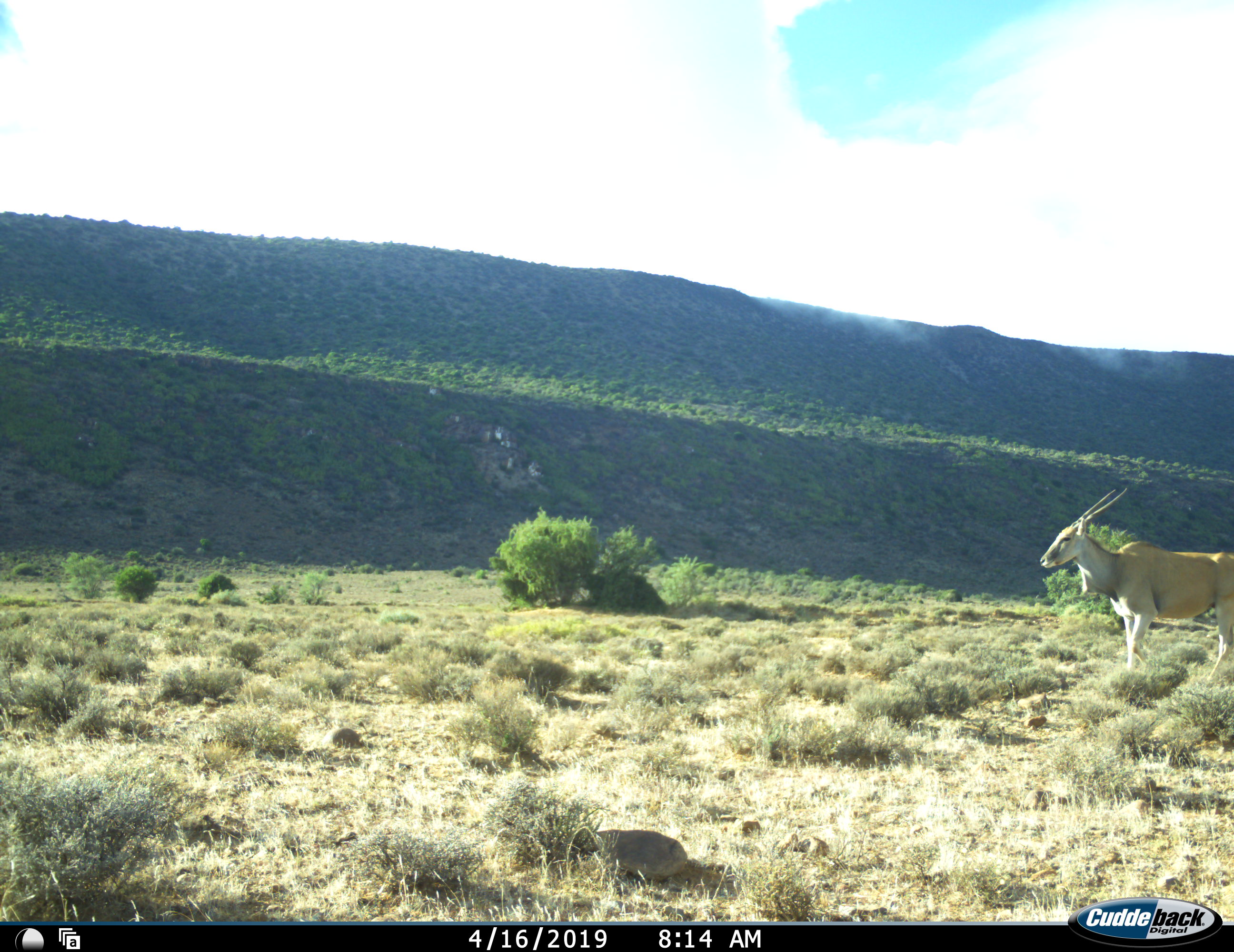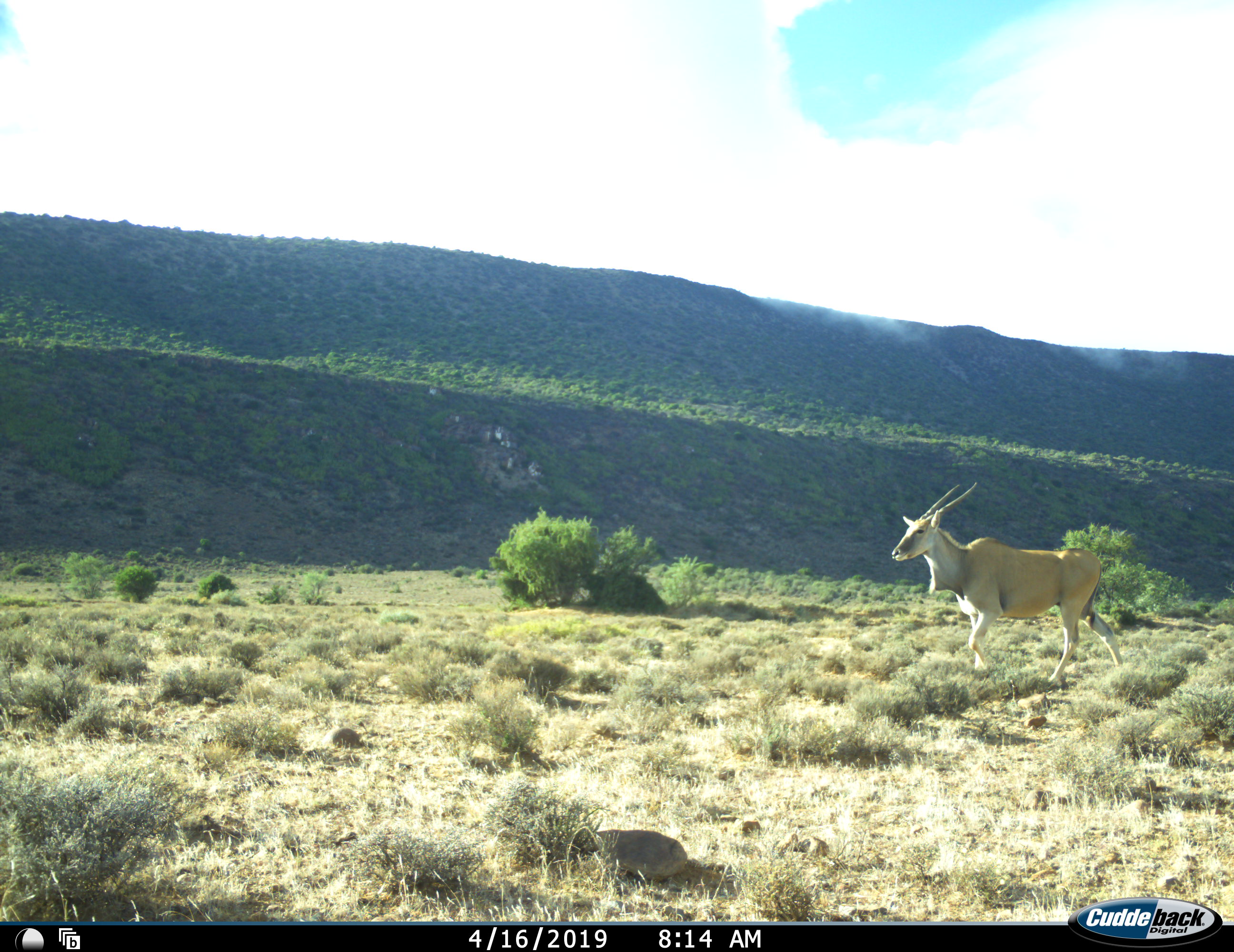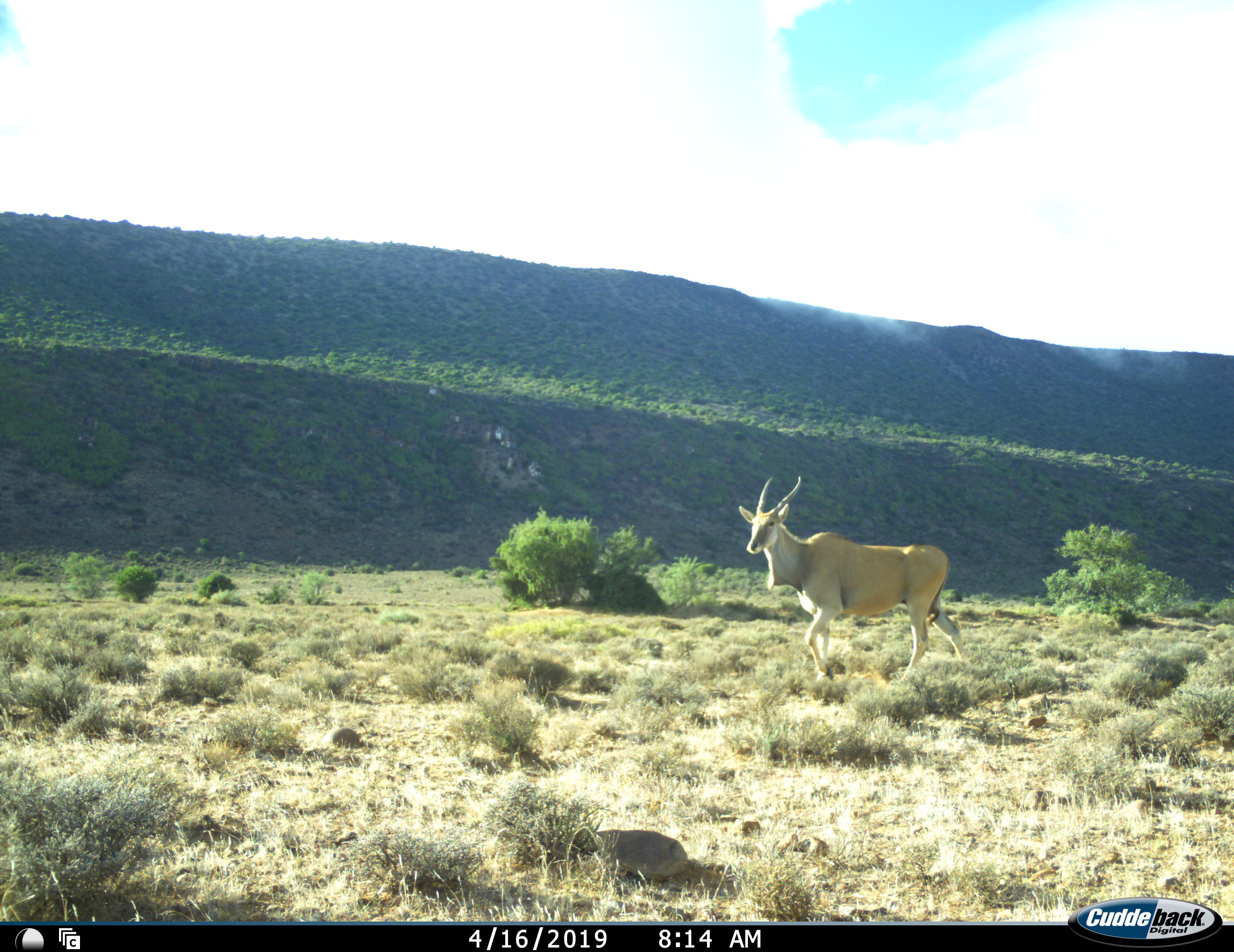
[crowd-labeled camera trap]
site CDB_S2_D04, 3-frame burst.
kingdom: Animalia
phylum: Chordata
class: Mammalia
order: Artiodactyla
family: Bovidae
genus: Tragelaphus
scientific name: Tragelaphus oryx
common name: eland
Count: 1.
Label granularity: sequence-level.